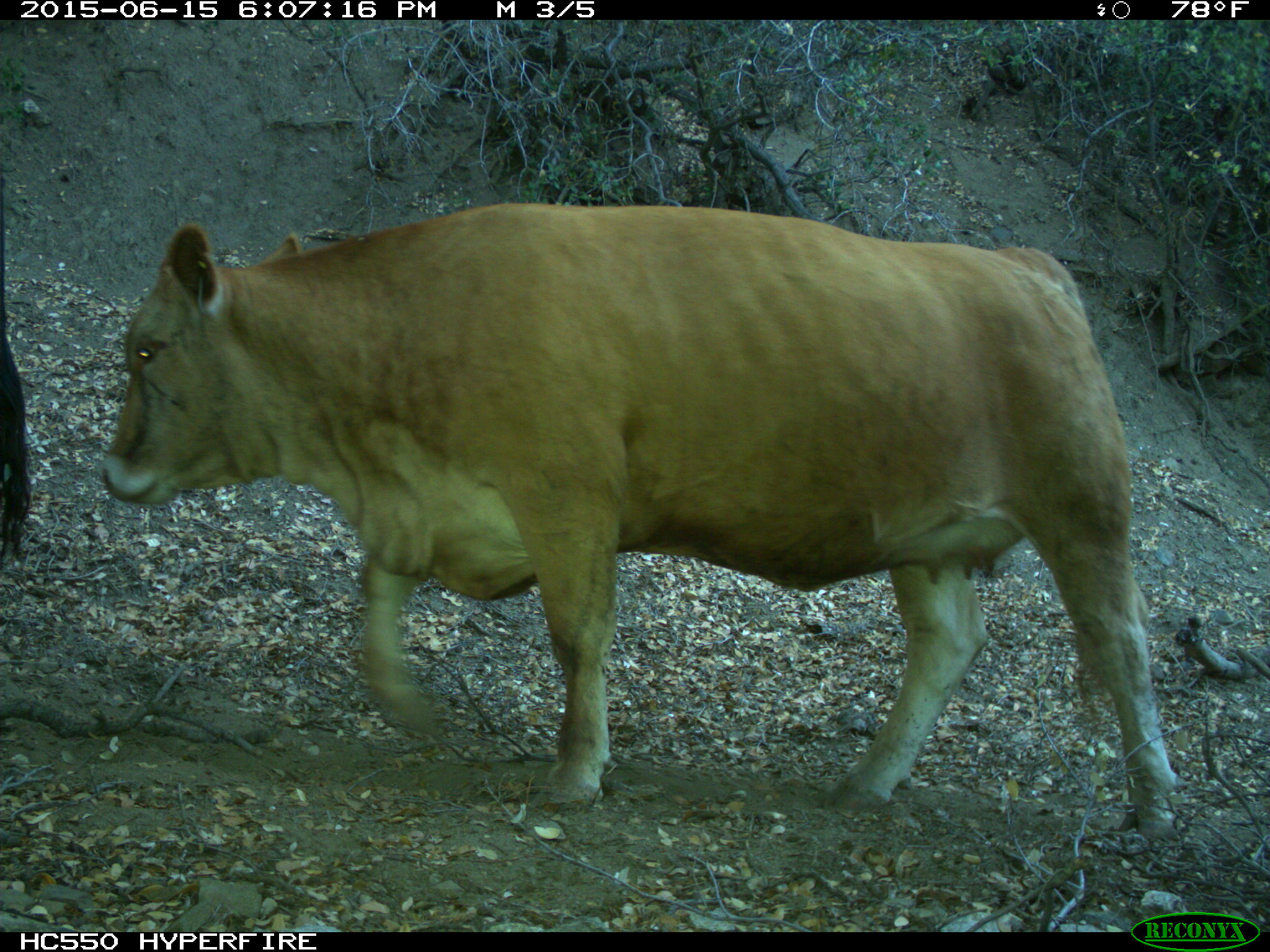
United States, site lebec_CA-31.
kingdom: Animalia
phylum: Chordata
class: Mammalia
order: Artiodactyla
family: Bovidae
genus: Bos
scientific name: Bos taurus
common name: domestic cow